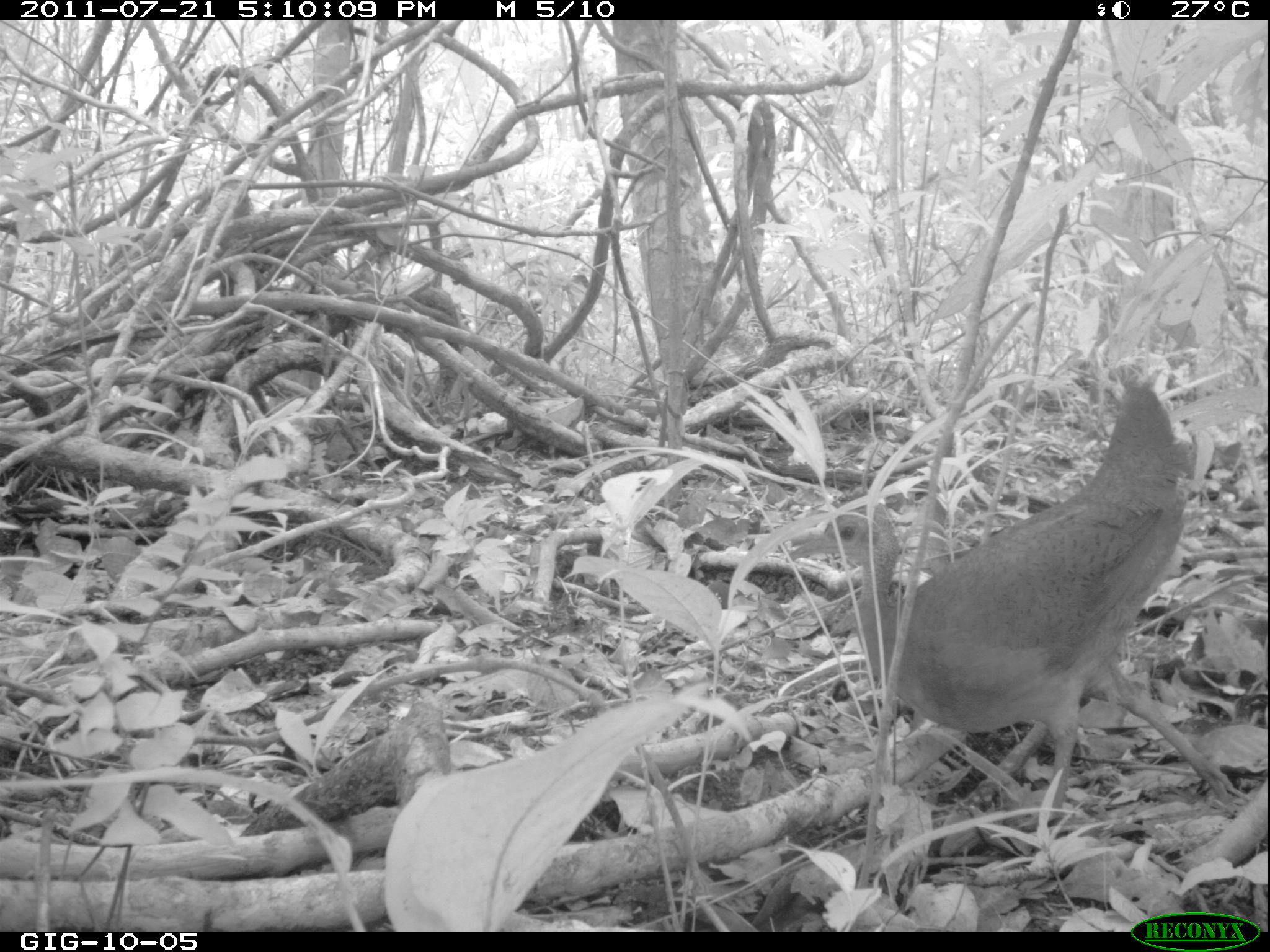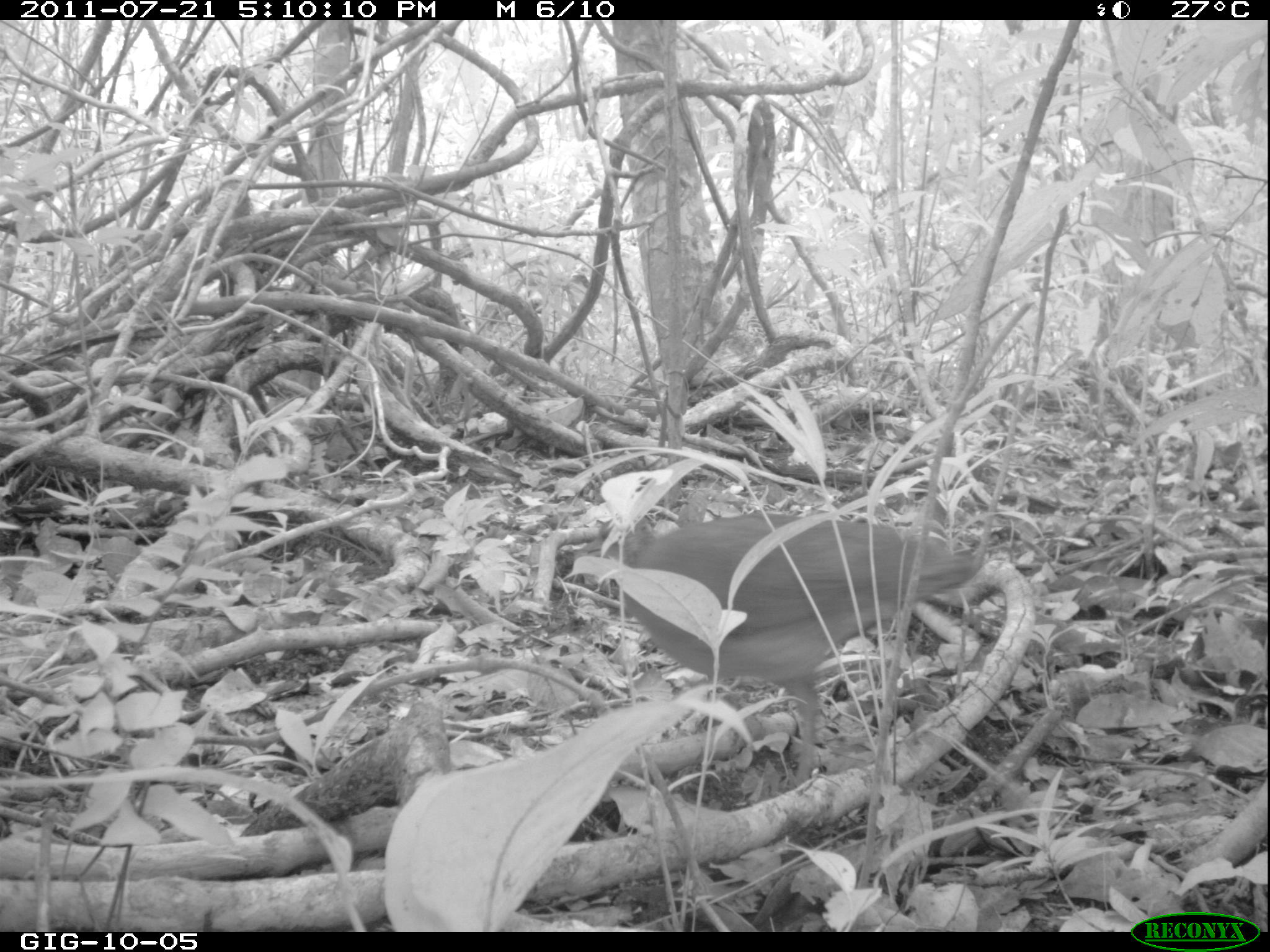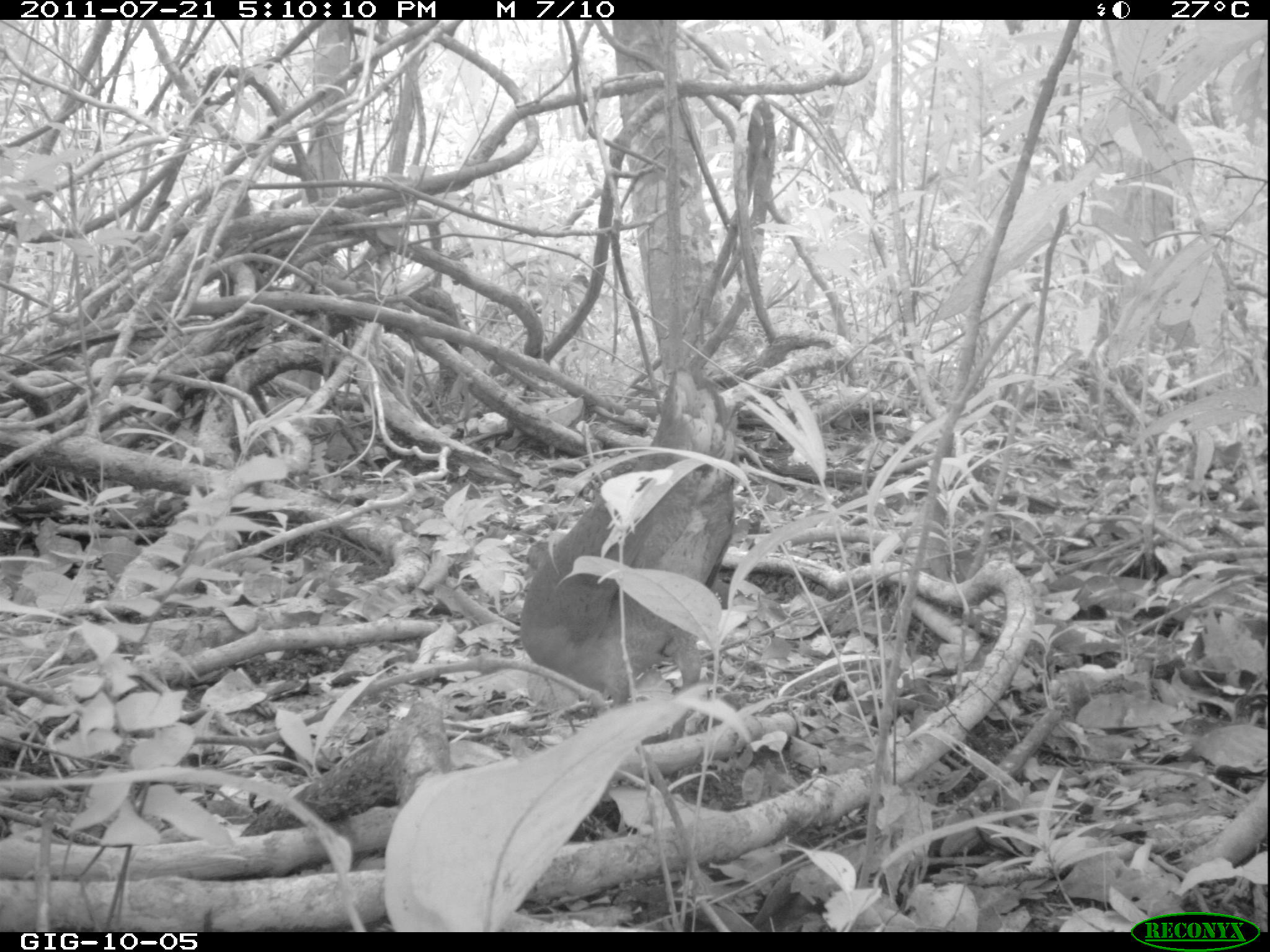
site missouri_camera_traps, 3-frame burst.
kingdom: Animalia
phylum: Chordata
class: Aves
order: Tinamiformes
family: Tinamidae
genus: Tinamus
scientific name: Tinamus major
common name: great tinamou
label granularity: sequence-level